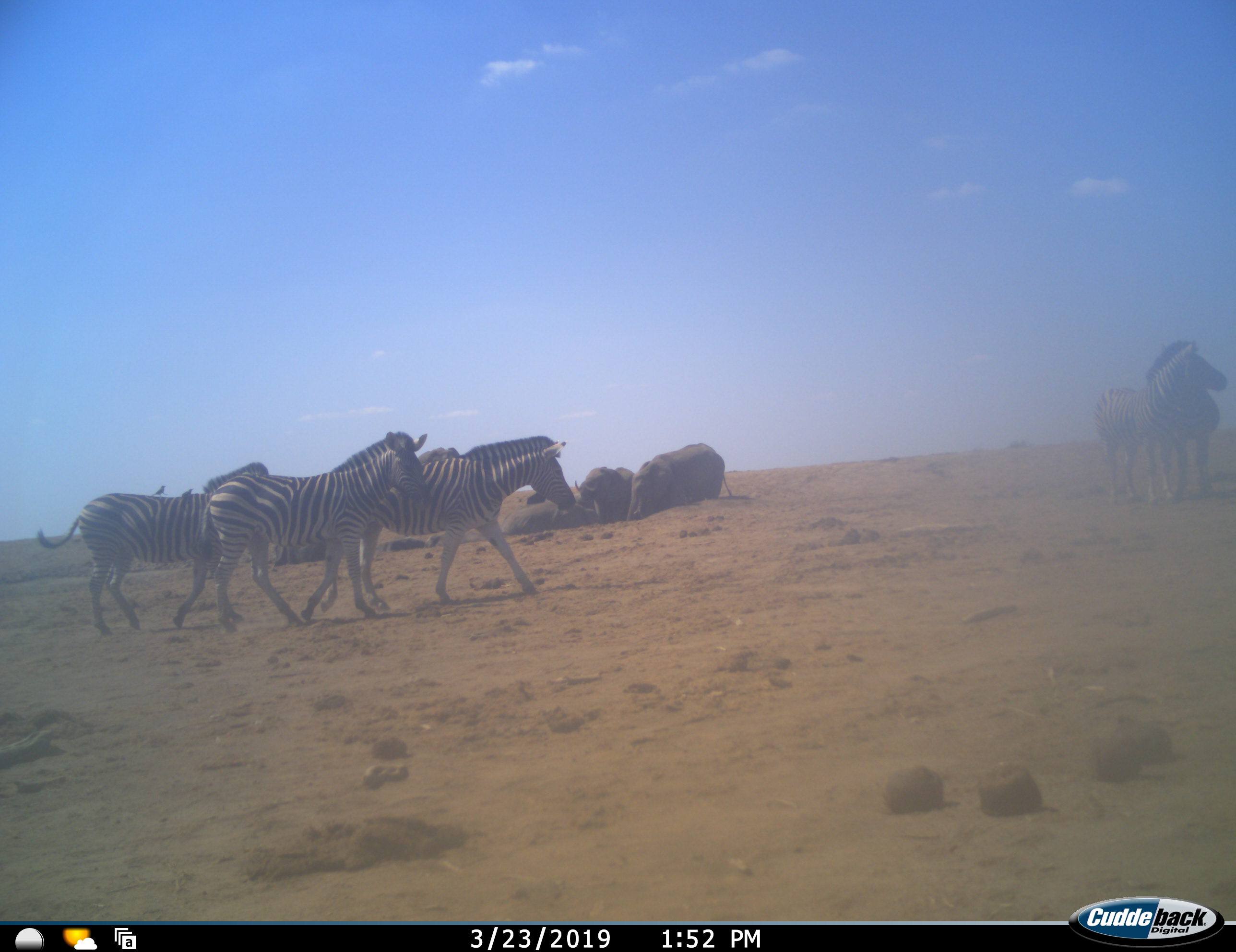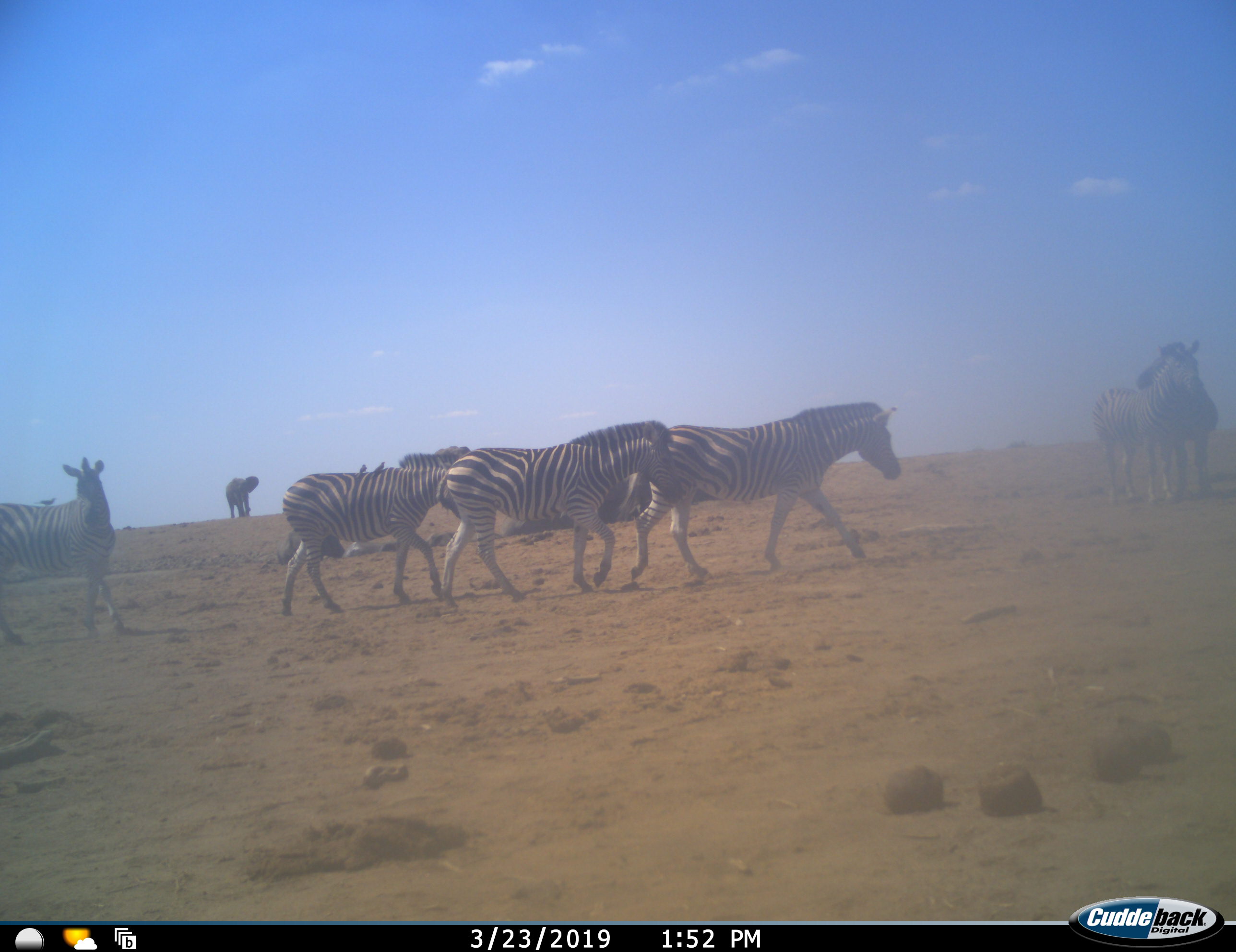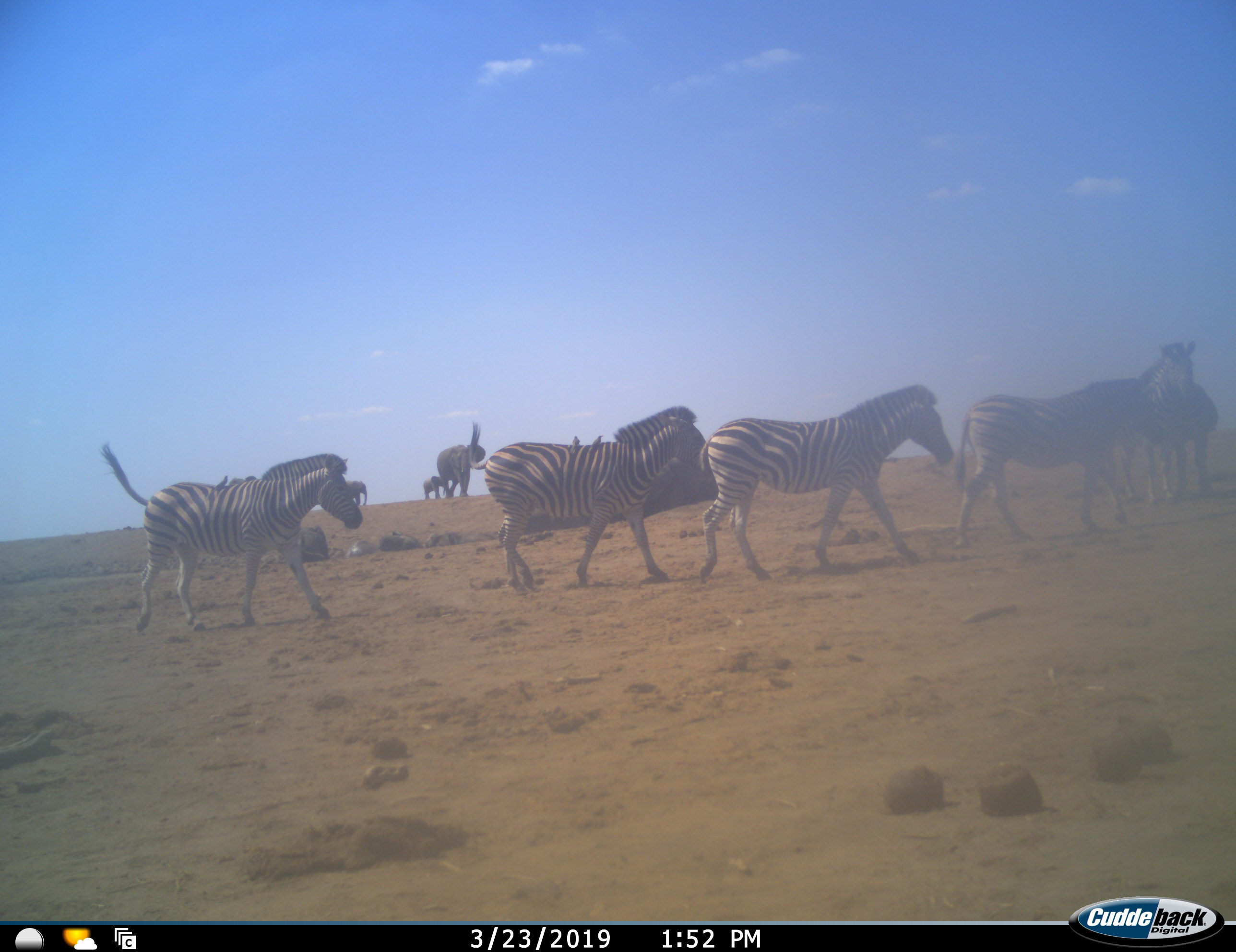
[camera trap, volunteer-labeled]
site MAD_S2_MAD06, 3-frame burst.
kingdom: Animalia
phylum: Chordata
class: Mammalia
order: Proboscidea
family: Elephantidae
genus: Loxodonta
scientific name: Loxodonta africana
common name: african bush elephant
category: elephant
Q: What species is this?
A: Elephant (african bush elephant) (Loxodonta africana).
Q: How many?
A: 5.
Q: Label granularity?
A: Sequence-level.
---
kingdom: Animalia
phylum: Chordata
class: Mammalia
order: Perissodactyla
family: Equidae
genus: Equus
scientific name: Equus quagga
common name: plains zebra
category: zebraplains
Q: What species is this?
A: Zebraplains (plains zebra) (Equus quagga).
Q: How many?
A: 5.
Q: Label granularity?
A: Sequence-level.